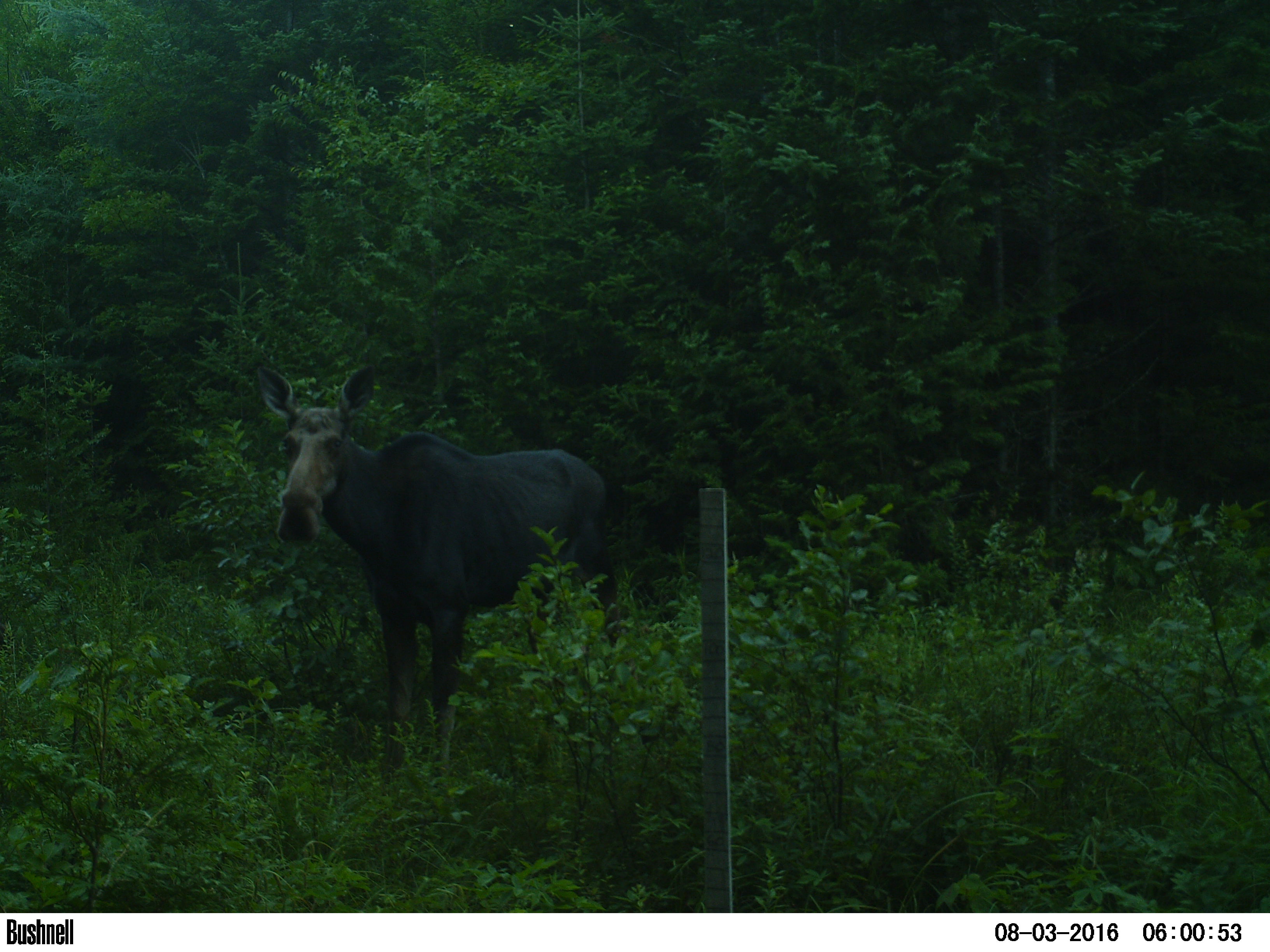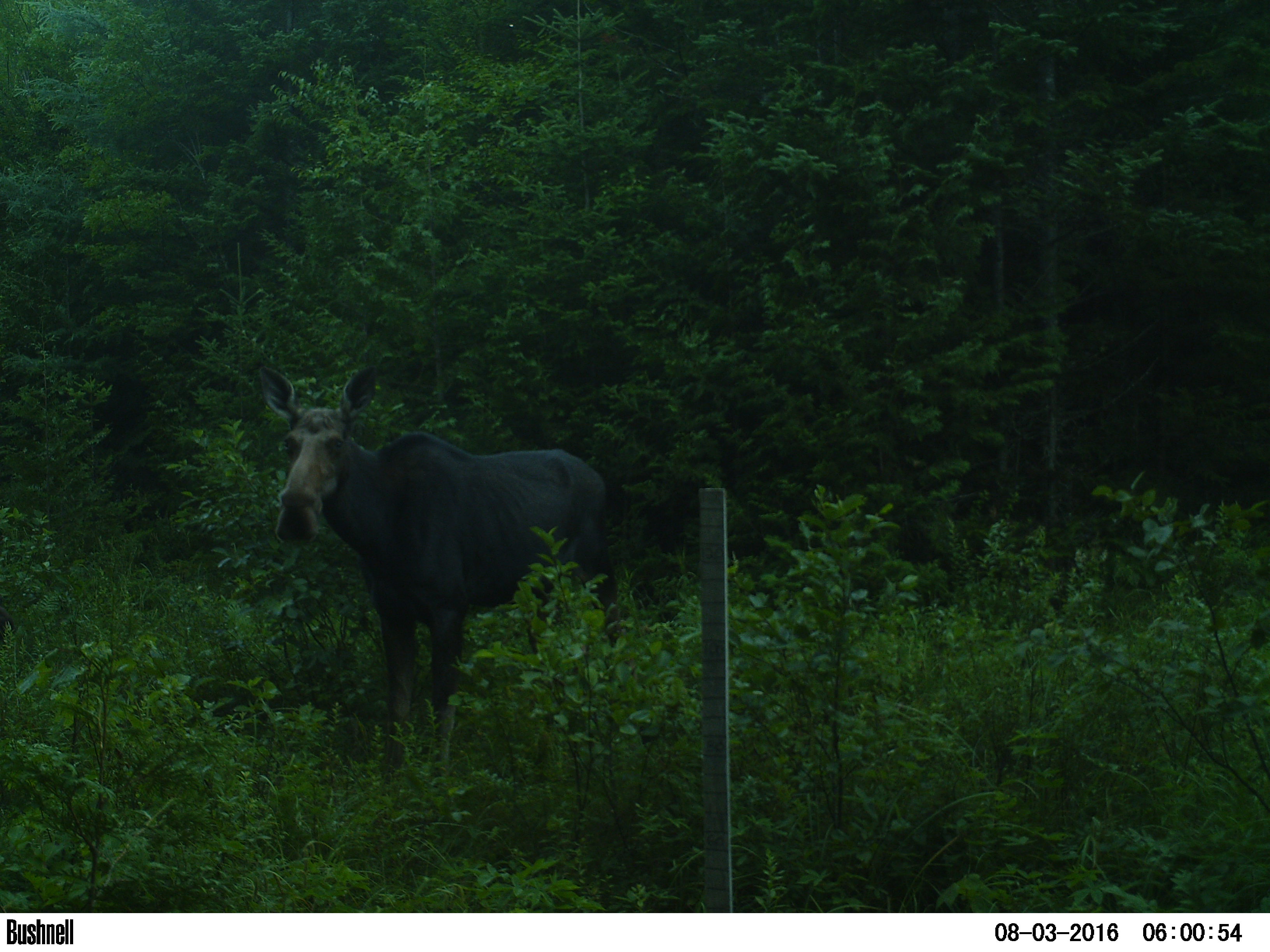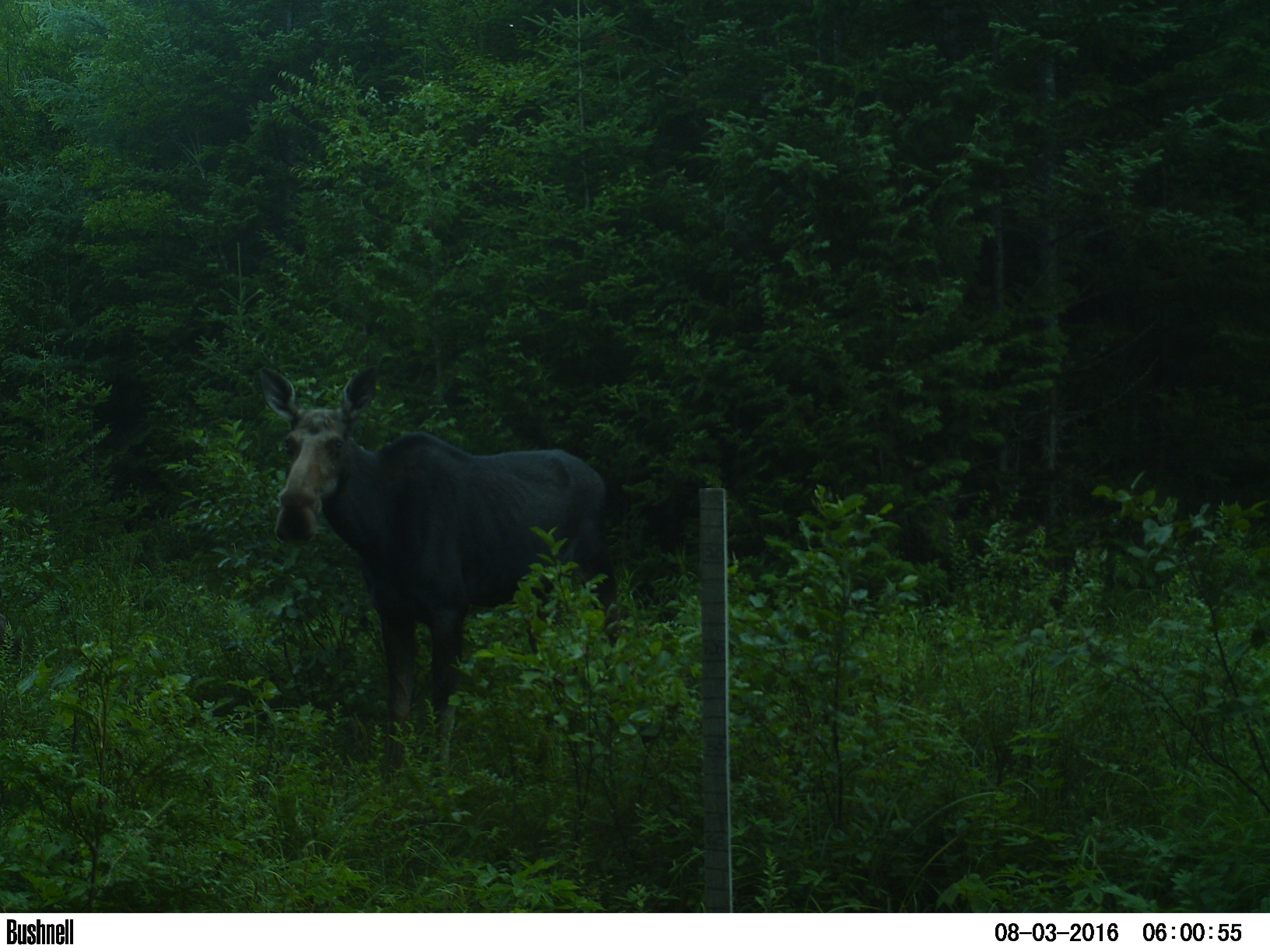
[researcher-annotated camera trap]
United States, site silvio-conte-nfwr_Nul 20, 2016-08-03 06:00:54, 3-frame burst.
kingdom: Animalia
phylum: Chordata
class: Mammalia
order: Artiodactyla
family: Cervidae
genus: Alces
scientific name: Alces alces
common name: moose